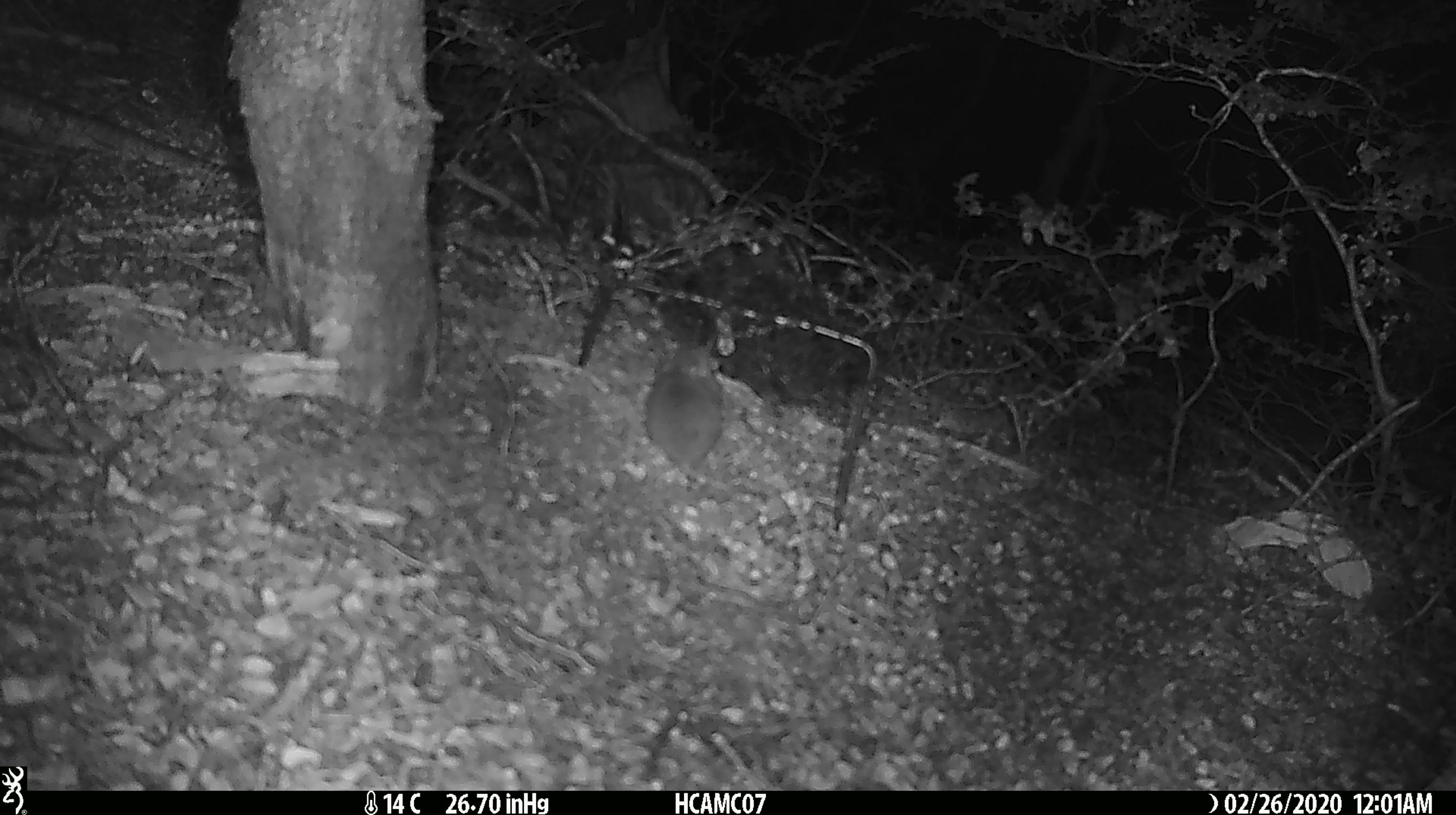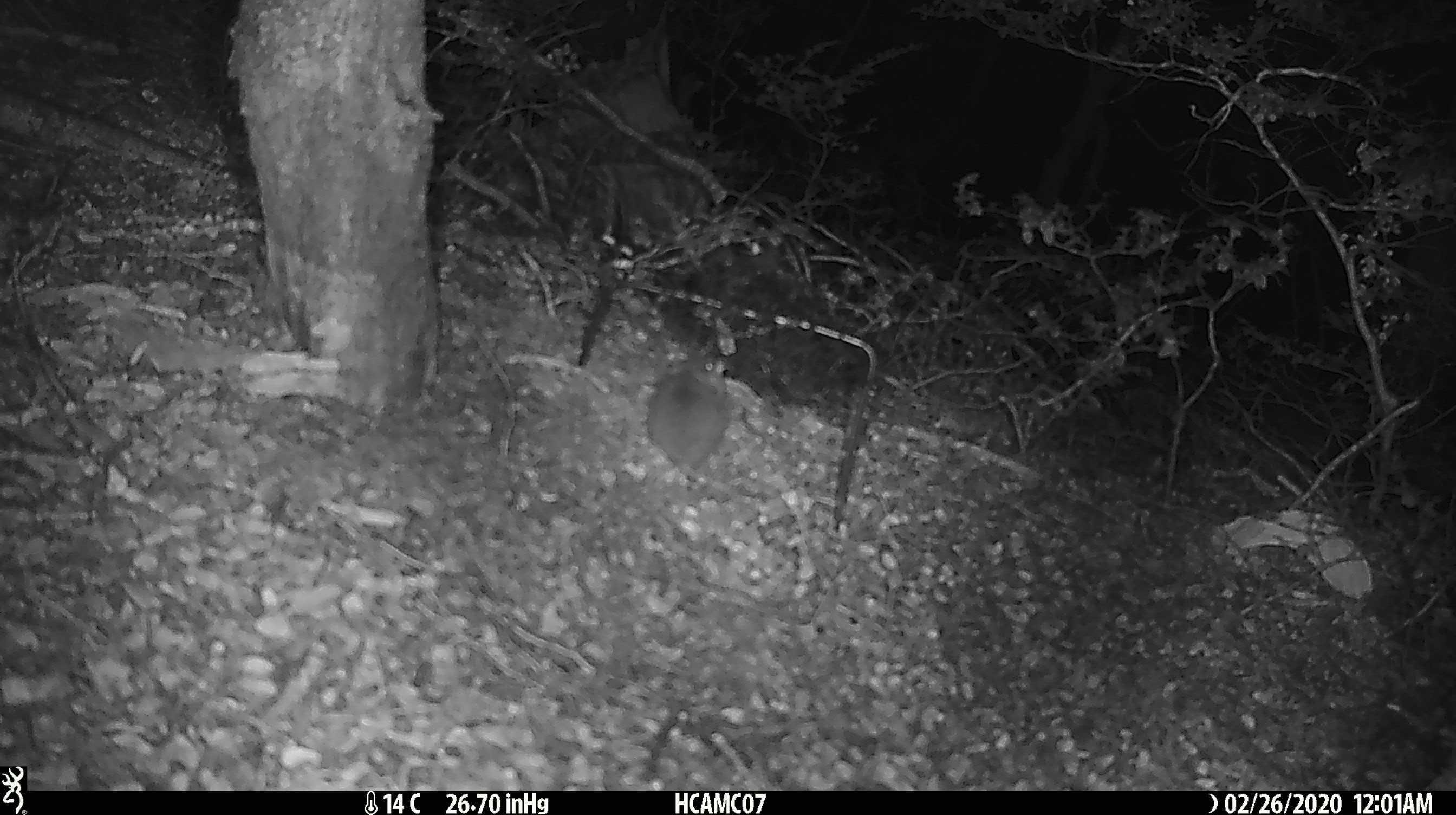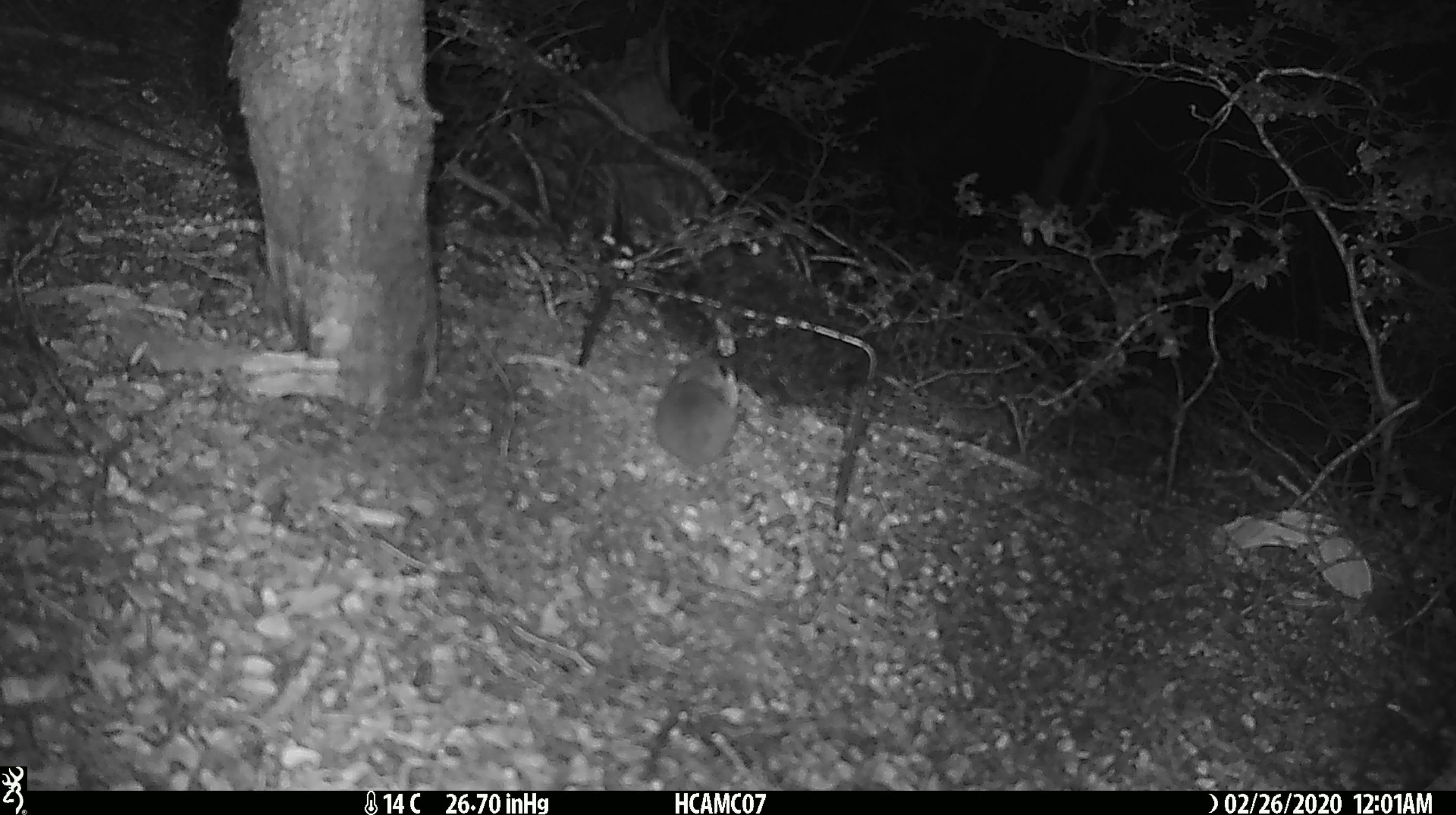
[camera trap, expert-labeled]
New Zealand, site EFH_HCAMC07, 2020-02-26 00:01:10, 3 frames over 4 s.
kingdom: Animalia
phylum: Chordata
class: Mammalia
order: Rodentia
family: Muridae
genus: Mus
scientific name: Mus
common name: mouse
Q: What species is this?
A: Mouse (Mus).